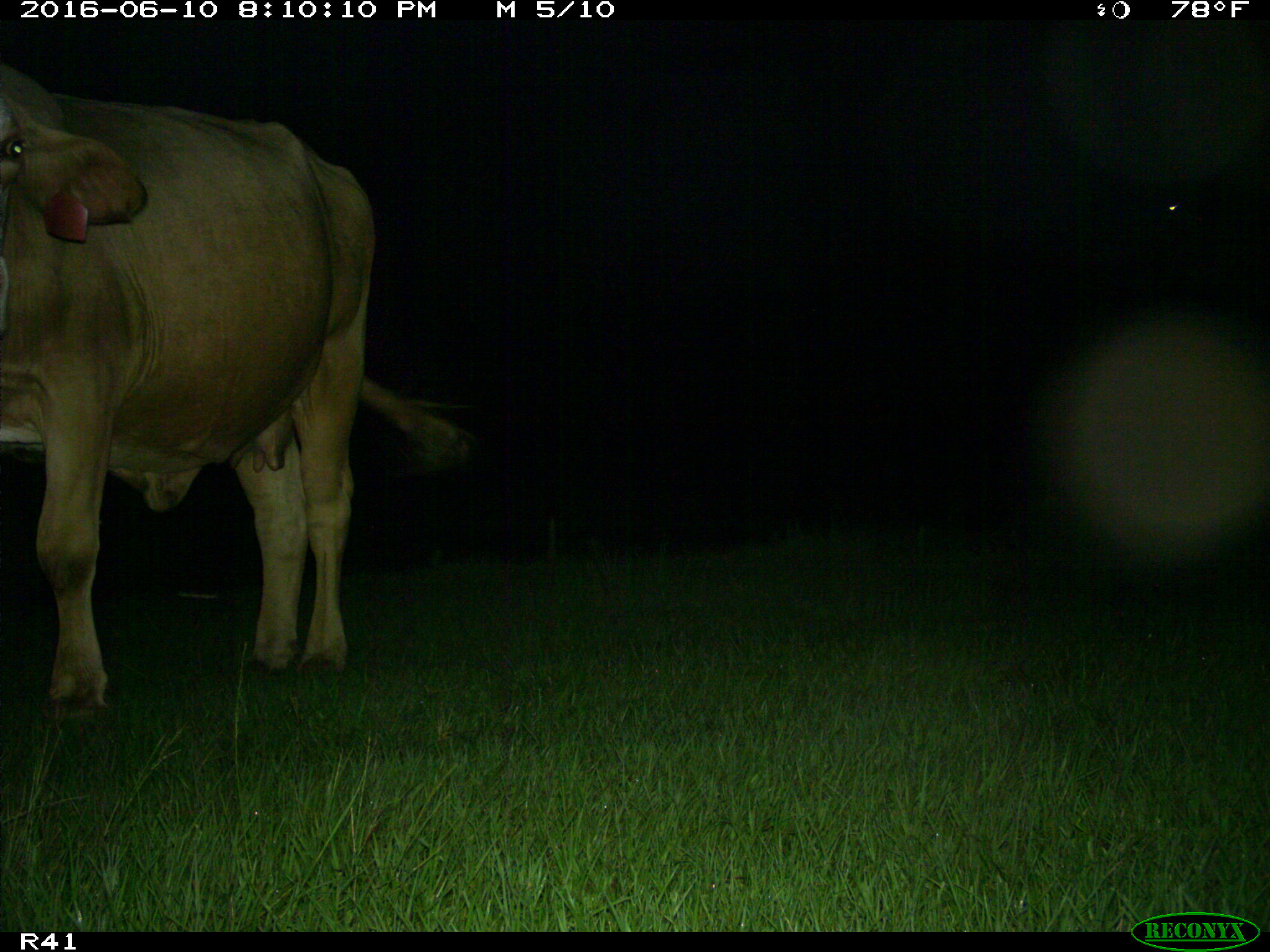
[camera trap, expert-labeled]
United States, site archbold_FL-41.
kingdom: Animalia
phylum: Chordata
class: Mammalia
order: Artiodactyla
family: Bovidae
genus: Bos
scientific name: Bos taurus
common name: domestic cow